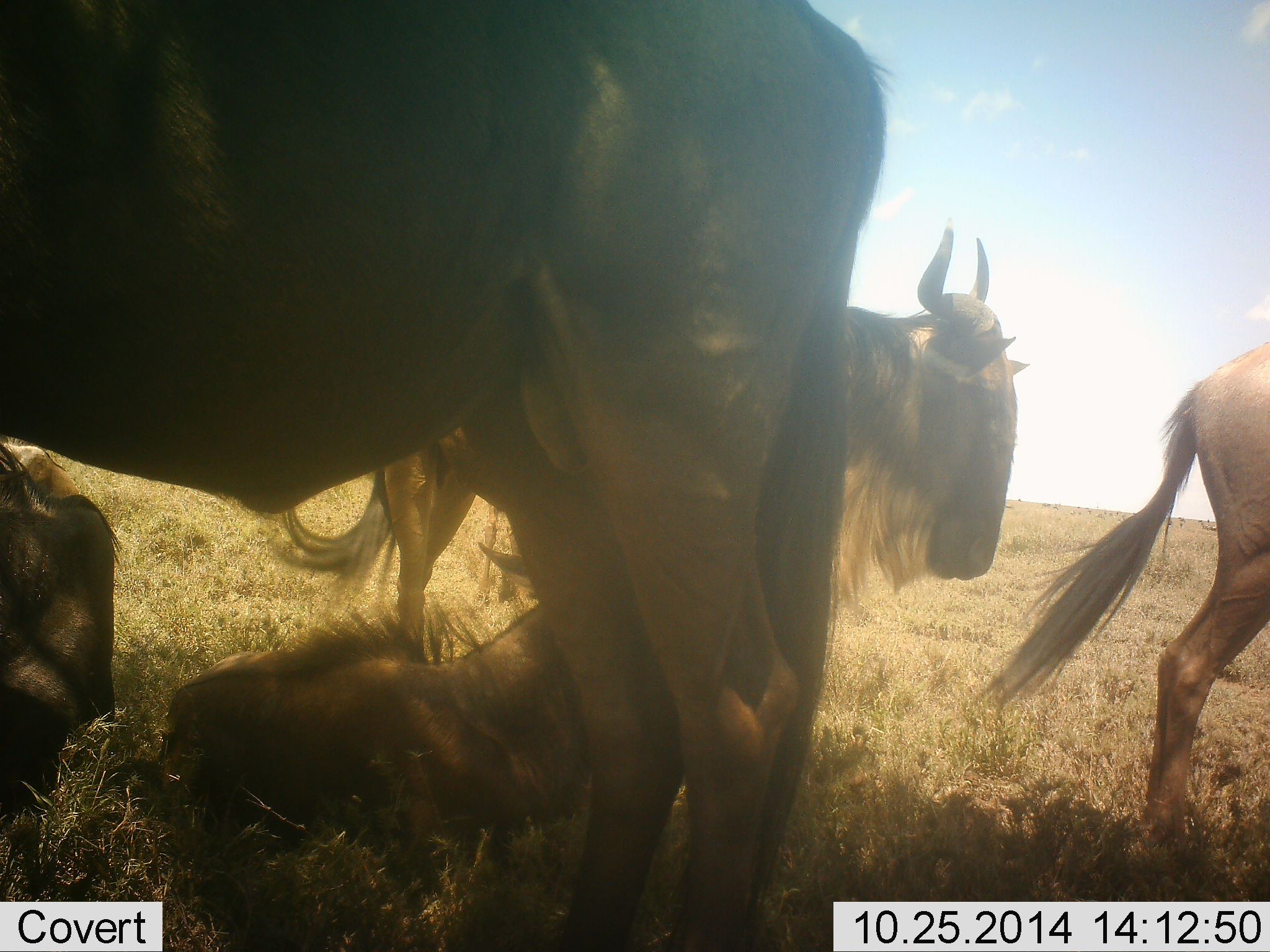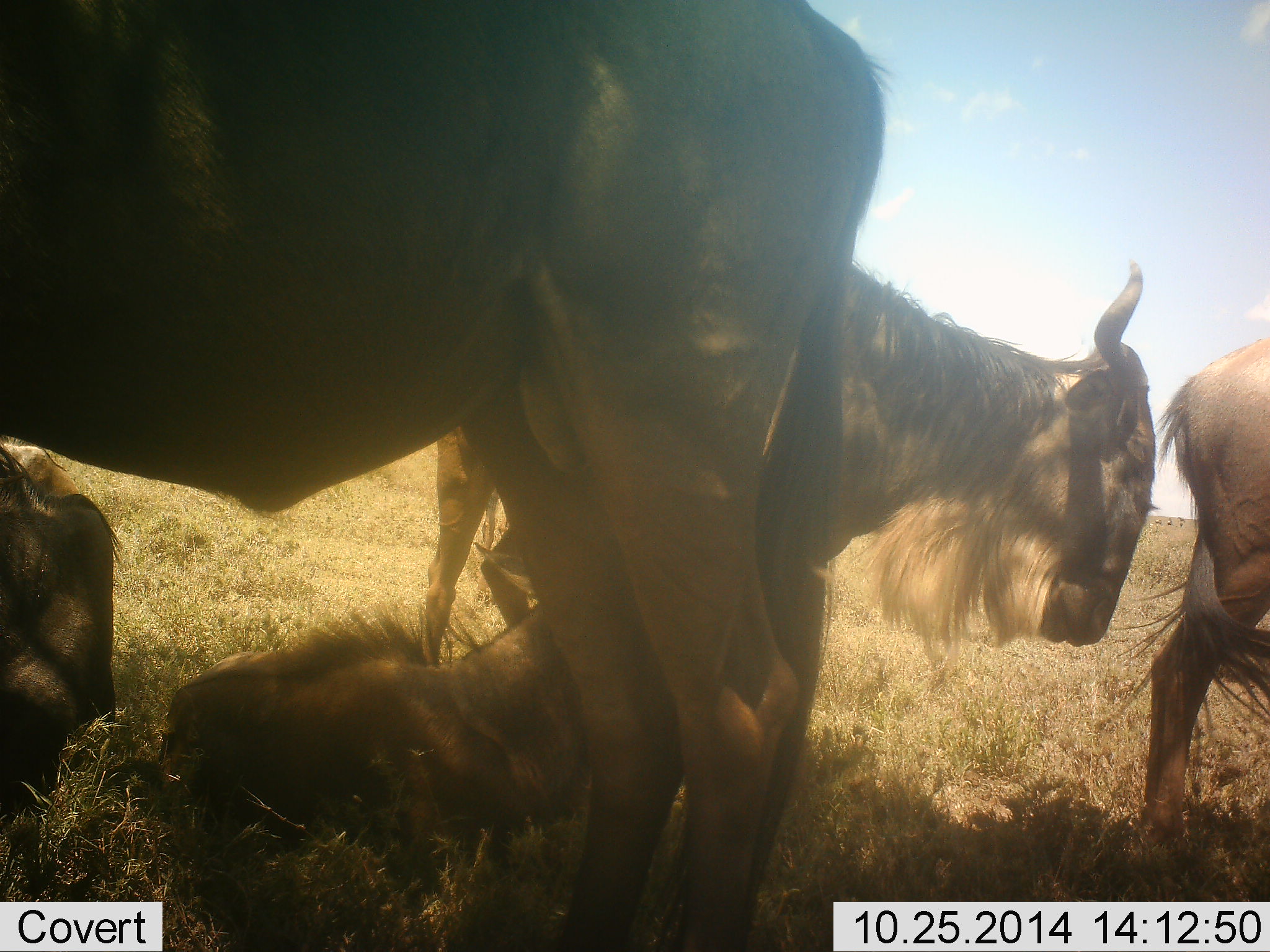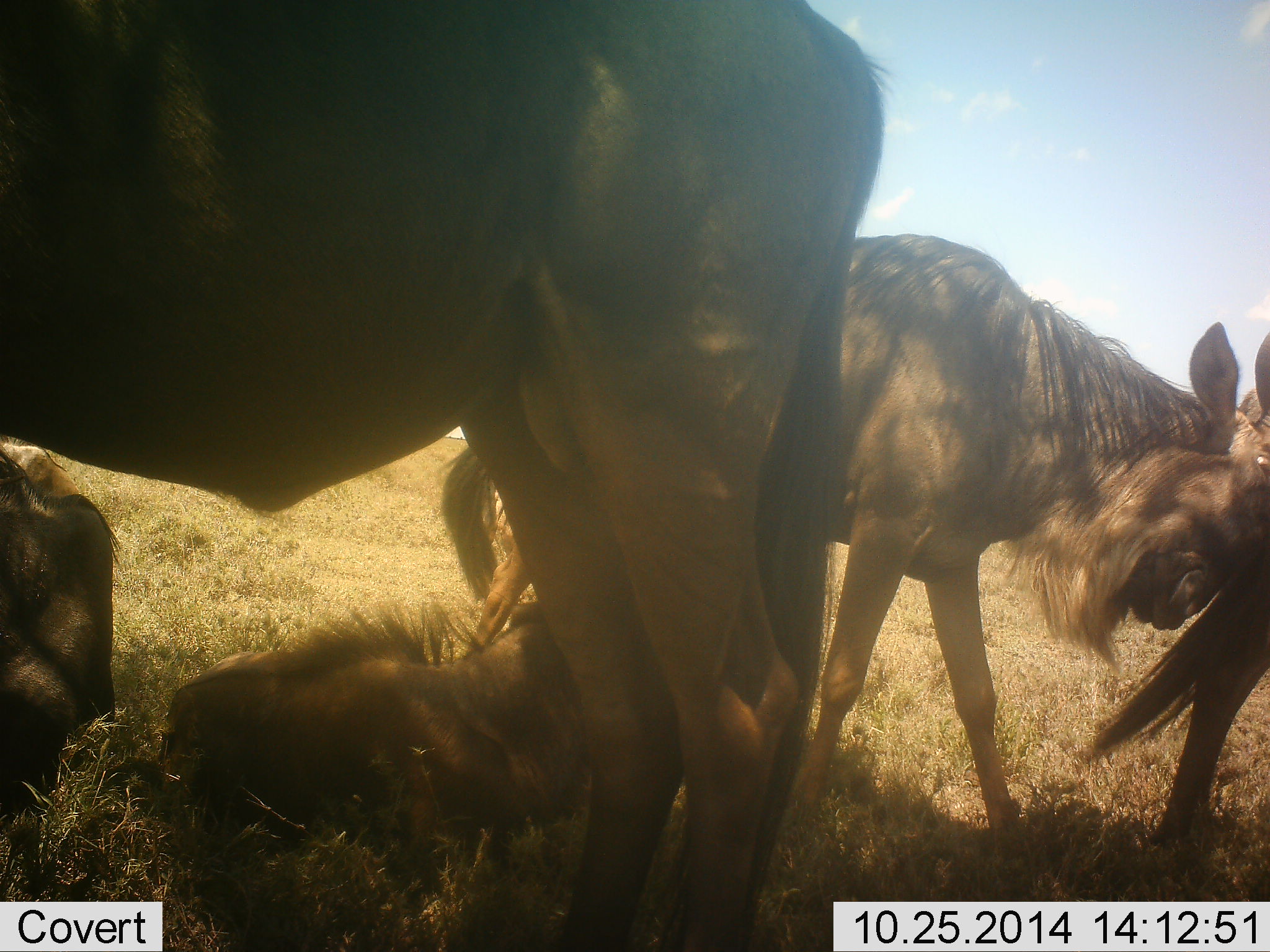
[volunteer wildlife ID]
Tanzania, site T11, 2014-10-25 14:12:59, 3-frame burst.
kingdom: Animalia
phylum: Chordata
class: Mammalia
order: Artiodactyla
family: Bovidae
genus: Connochaetes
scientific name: Connochaetes taurinus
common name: blue wildebeest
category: wildebeest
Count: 5.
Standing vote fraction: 90%.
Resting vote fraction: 100%.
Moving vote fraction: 40%.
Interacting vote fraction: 10%.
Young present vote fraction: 70%.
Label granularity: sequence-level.